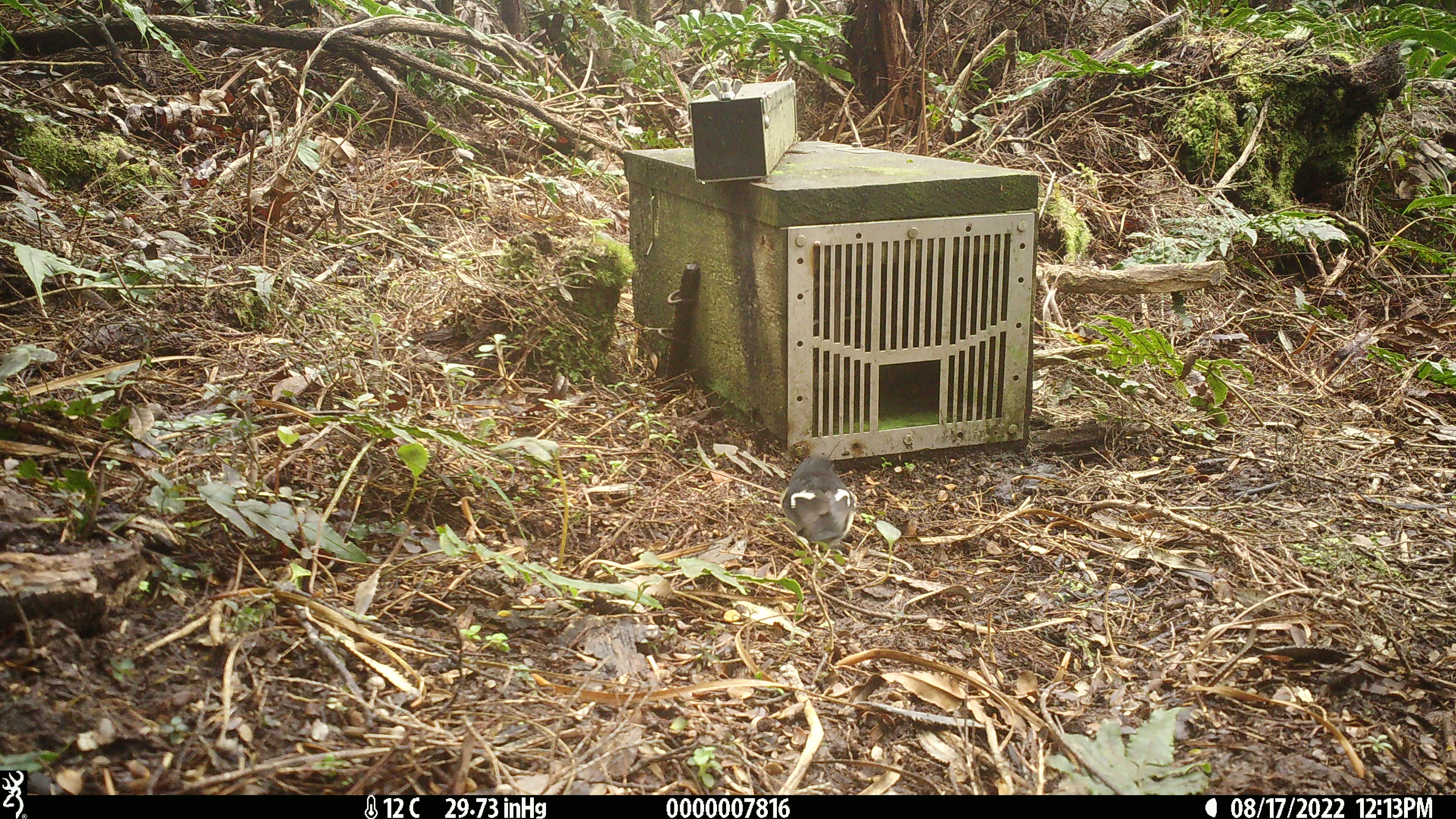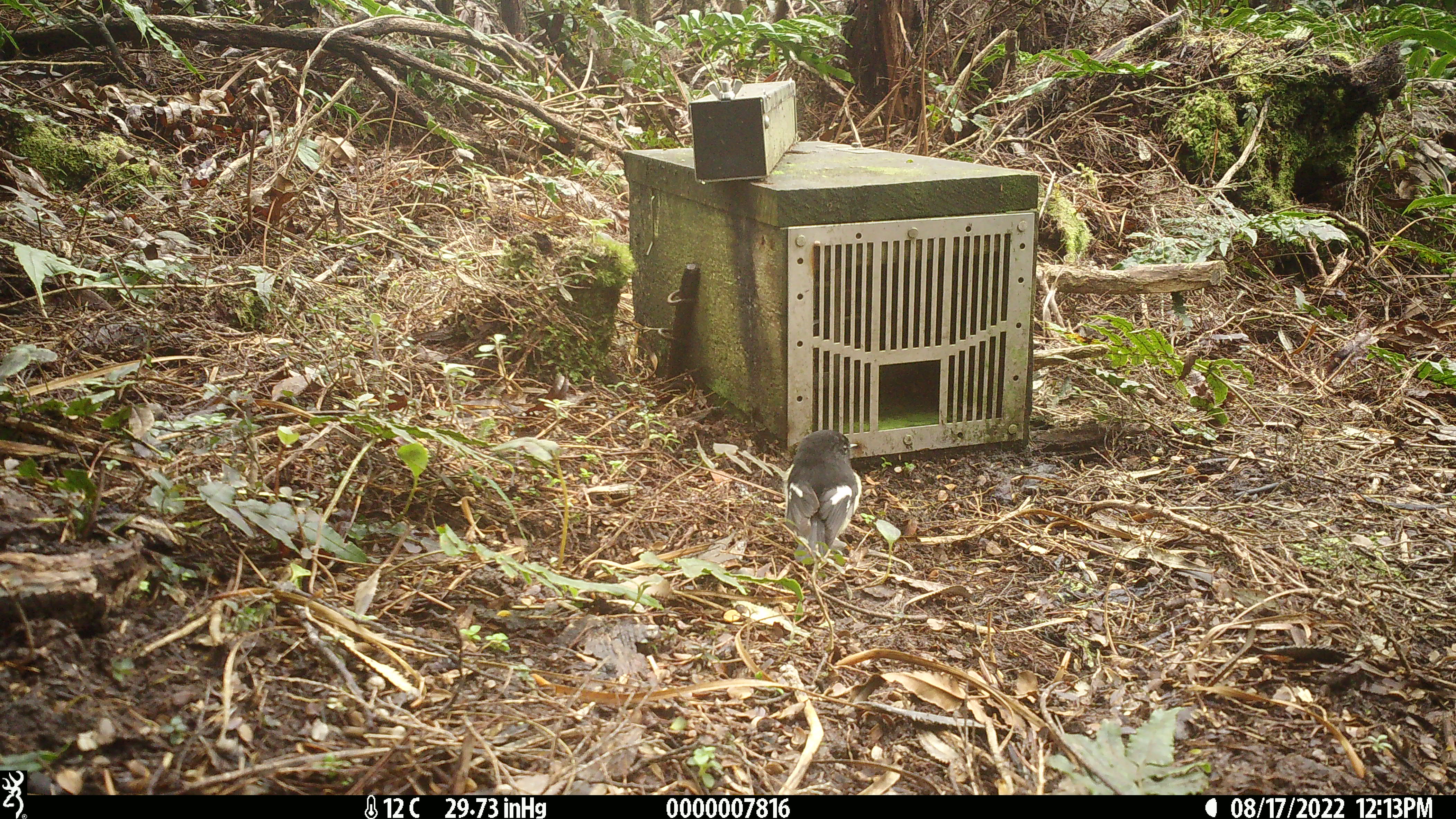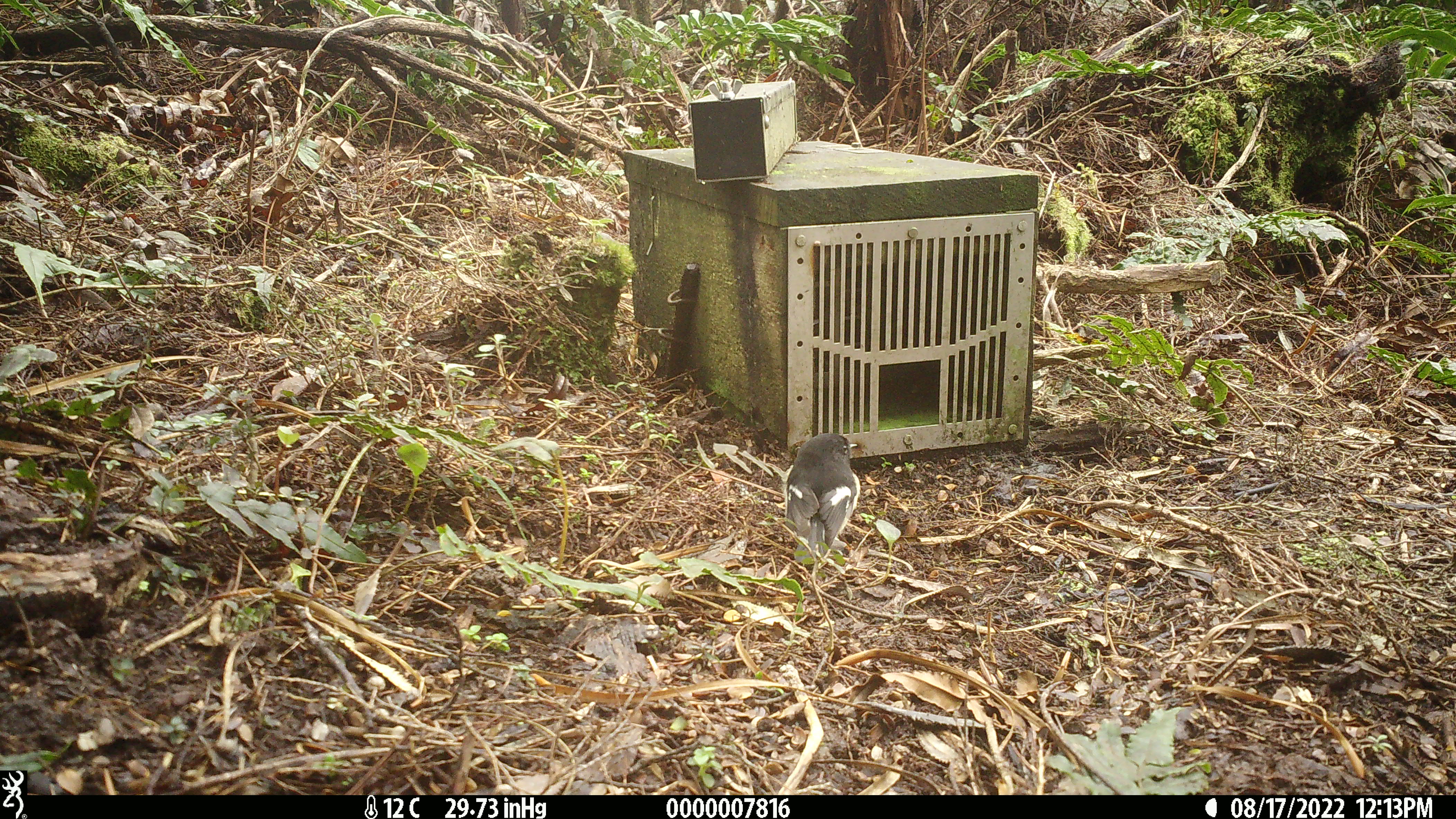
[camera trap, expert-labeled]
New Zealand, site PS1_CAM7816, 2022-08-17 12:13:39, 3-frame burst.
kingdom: Animalia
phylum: Chordata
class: Aves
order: Passeriformes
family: Petroicidae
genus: Petroica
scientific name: Petroica macrocephala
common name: tomtit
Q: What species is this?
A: Tomtit (Petroica macrocephala).